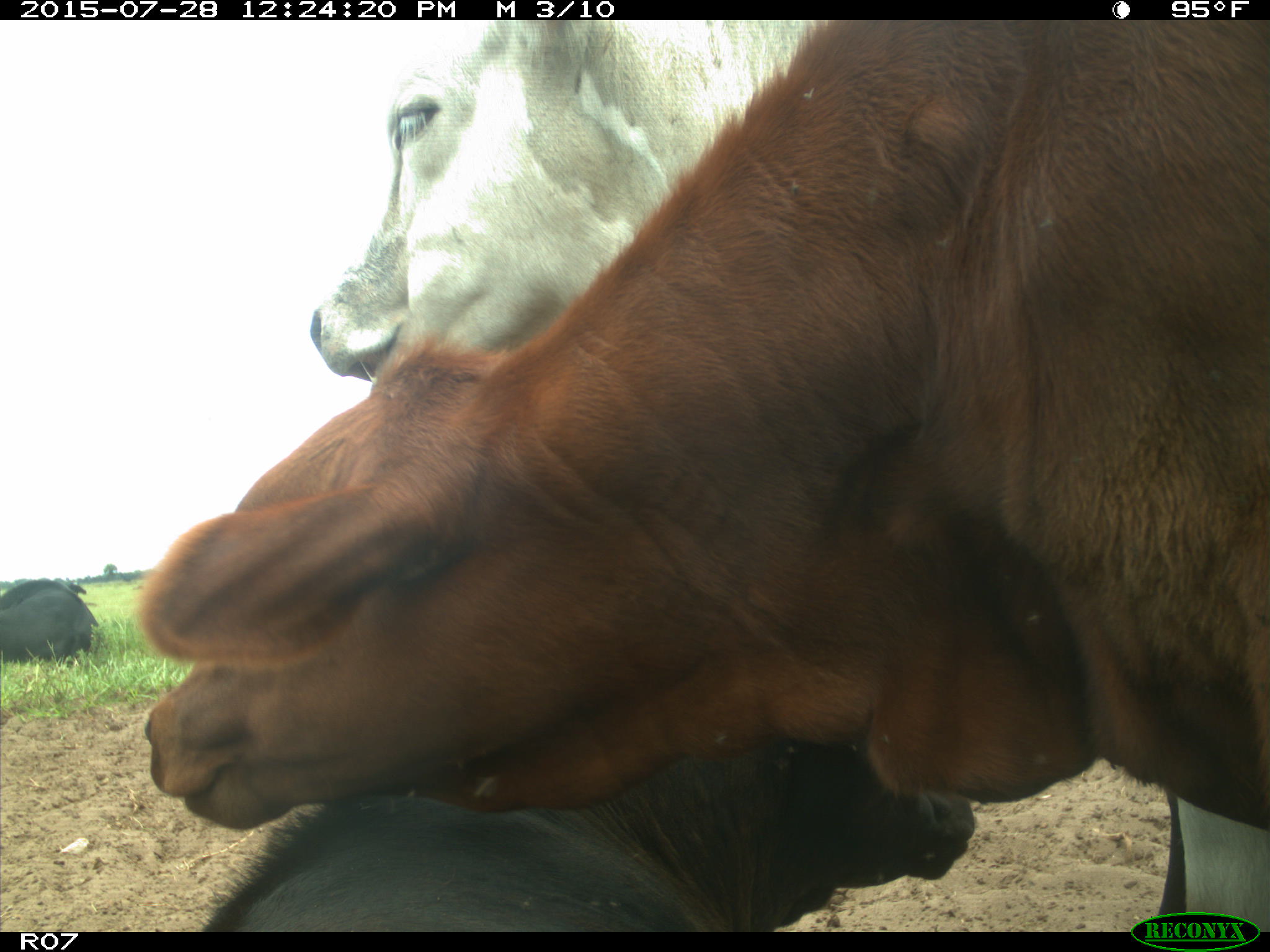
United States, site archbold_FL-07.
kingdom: Animalia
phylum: Chordata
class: Mammalia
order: Artiodactyla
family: Bovidae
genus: Bos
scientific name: Bos taurus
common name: domestic cow